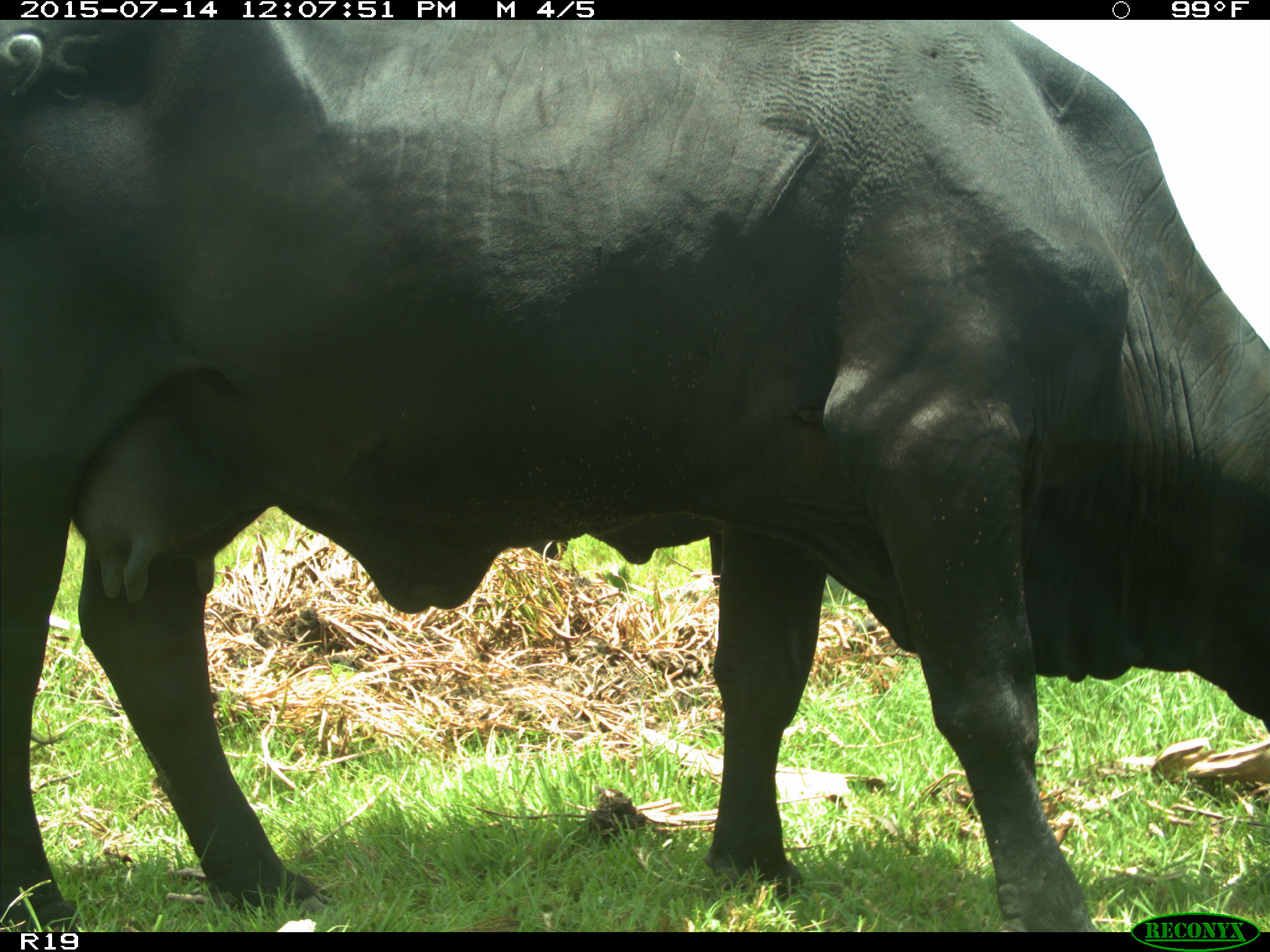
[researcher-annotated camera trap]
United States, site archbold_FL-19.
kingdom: Animalia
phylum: Chordata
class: Mammalia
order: Artiodactyla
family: Bovidae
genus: Bos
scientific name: Bos taurus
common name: domestic cow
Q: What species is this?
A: Bos taurus (domestic cow).